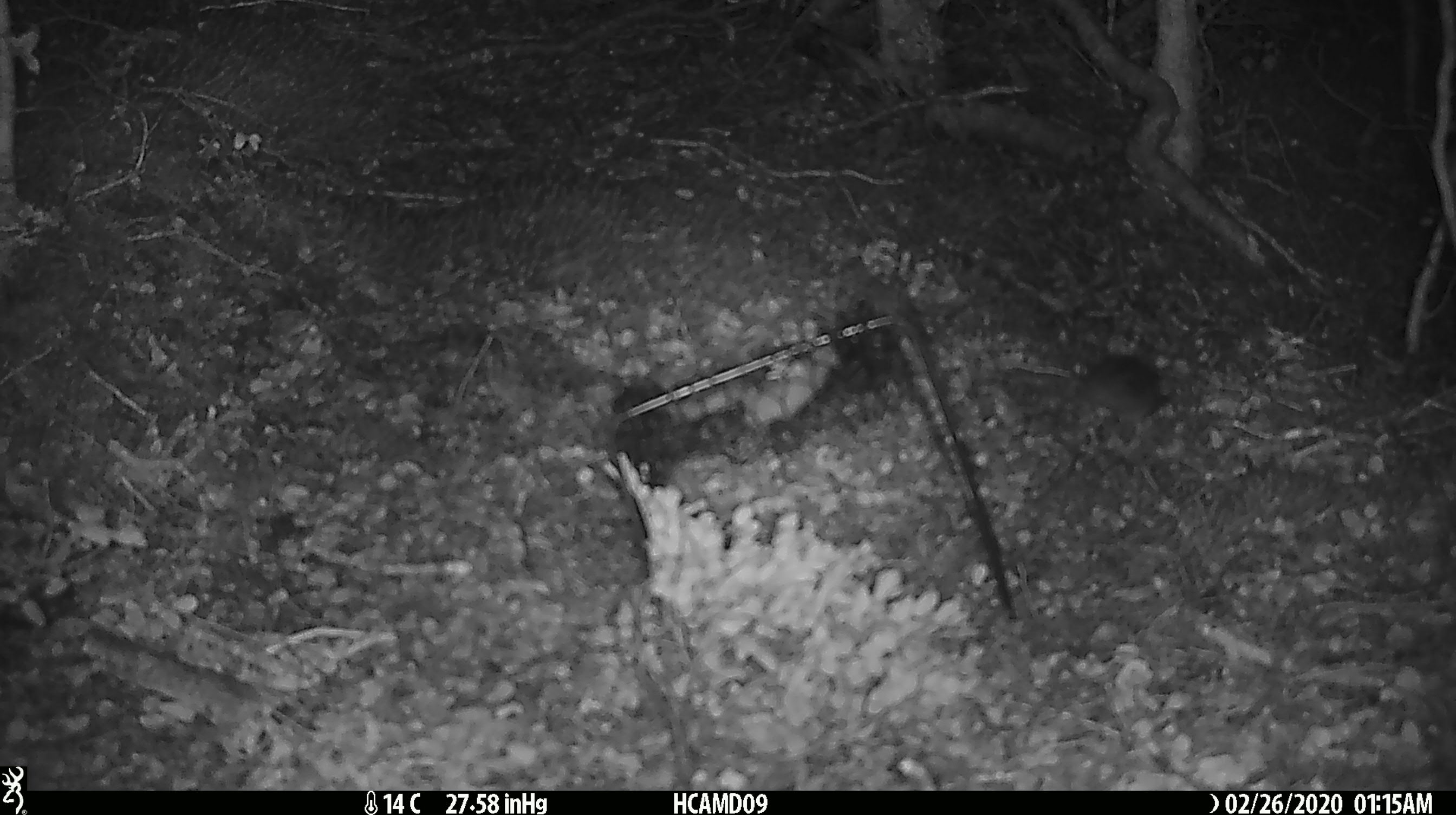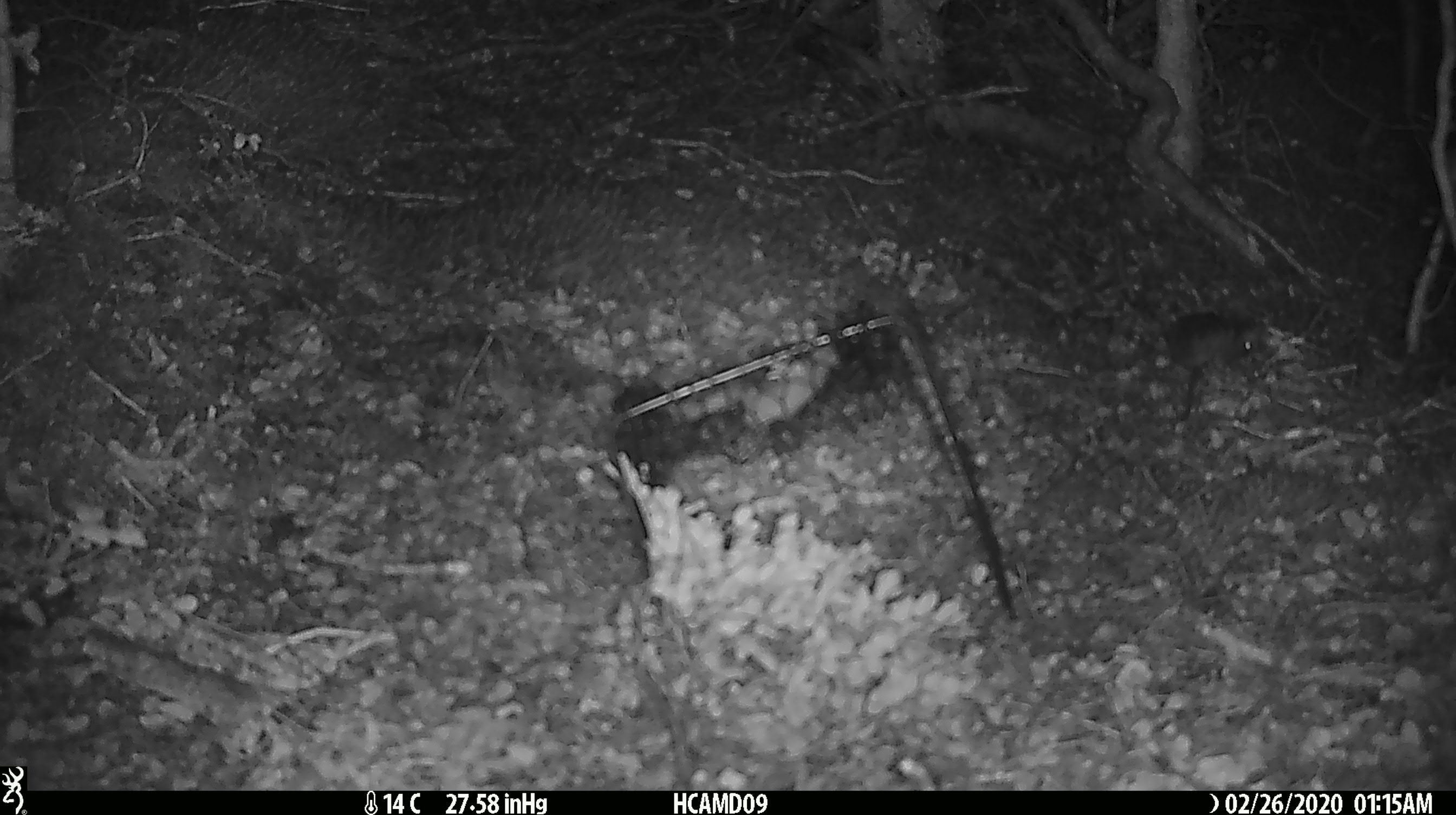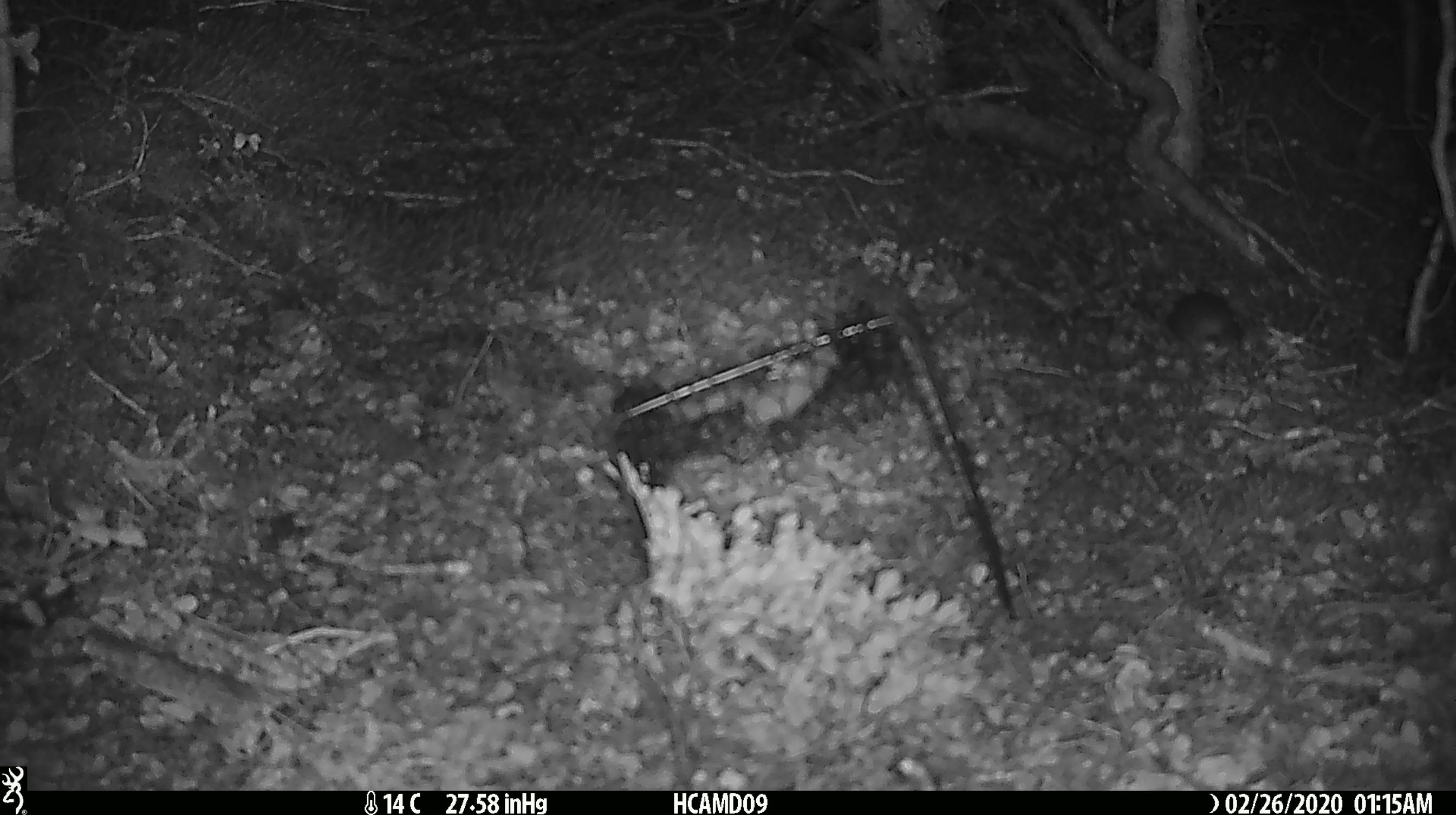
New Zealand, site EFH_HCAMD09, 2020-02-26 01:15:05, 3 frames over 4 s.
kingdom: Animalia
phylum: Chordata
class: Mammalia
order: Rodentia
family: Muridae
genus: Mus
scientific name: Mus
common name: mouse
Mouse (Mus).